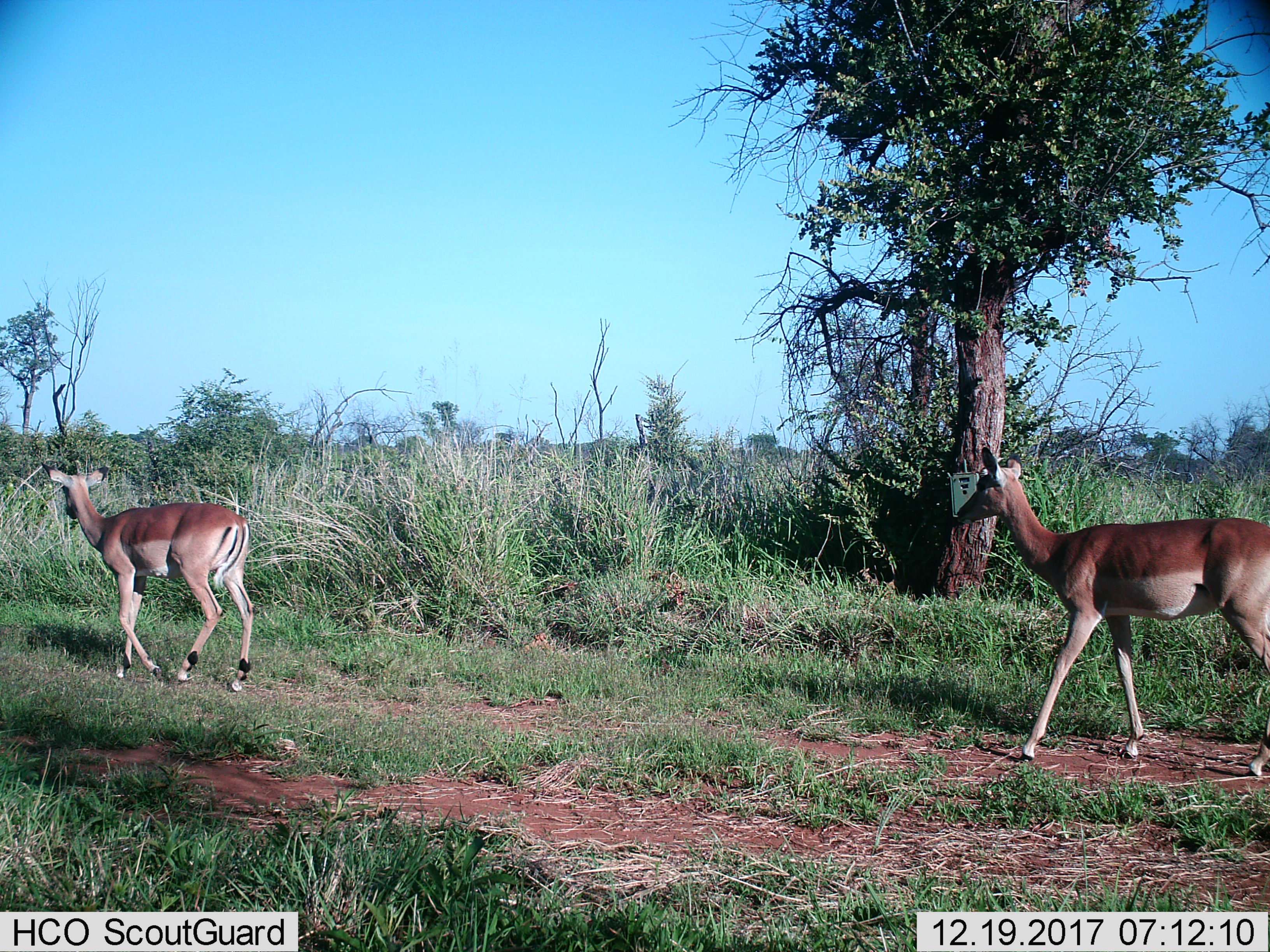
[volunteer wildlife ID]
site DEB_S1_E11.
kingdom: Animalia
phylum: Chordata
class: Mammalia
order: Artiodactyla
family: Bovidae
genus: Aepyceros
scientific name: Aepyceros melampus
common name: impala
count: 2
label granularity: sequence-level